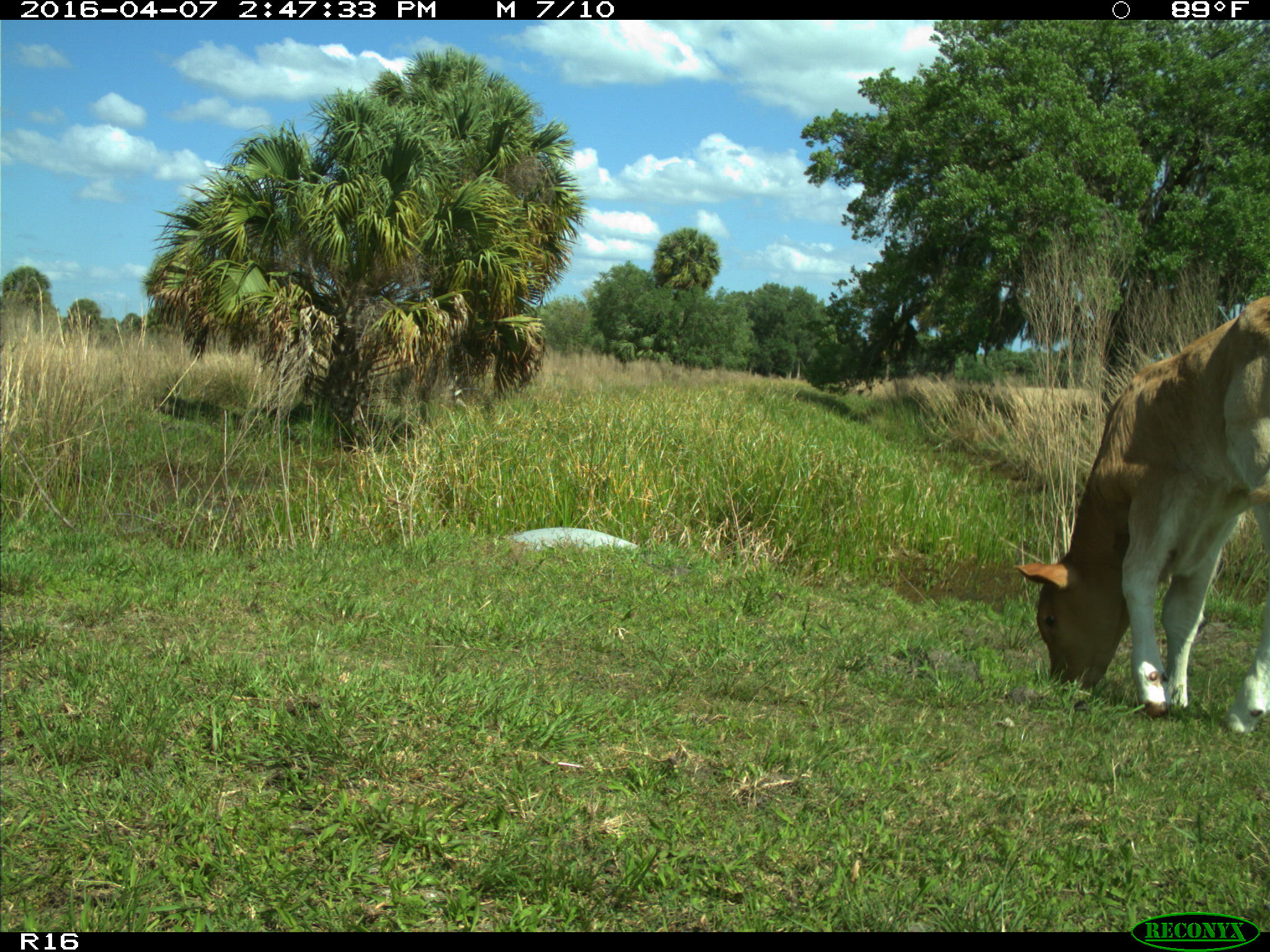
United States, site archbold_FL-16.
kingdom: Animalia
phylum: Chordata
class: Mammalia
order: Artiodactyla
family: Bovidae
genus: Bos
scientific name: Bos taurus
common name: domestic cow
Bos taurus (domestic cow).